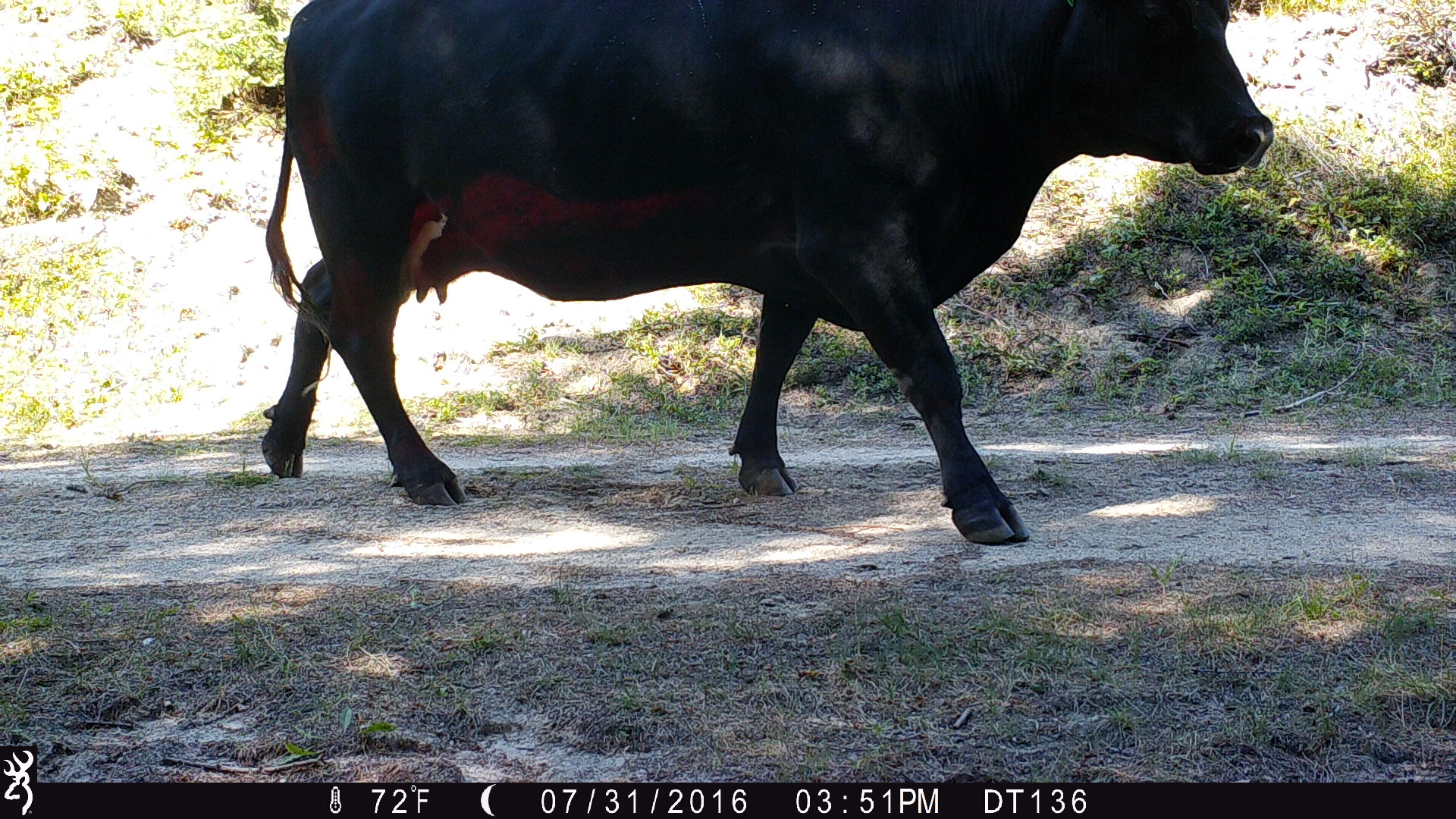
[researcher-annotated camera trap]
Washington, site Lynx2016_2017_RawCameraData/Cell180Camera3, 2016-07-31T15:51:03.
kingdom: Animalia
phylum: Chordata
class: Mammalia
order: Artiodactyla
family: Bovidae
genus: Bos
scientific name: Bos taurus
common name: domestic cattle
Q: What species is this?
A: Domestic cattle (Bos taurus).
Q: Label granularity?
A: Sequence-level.